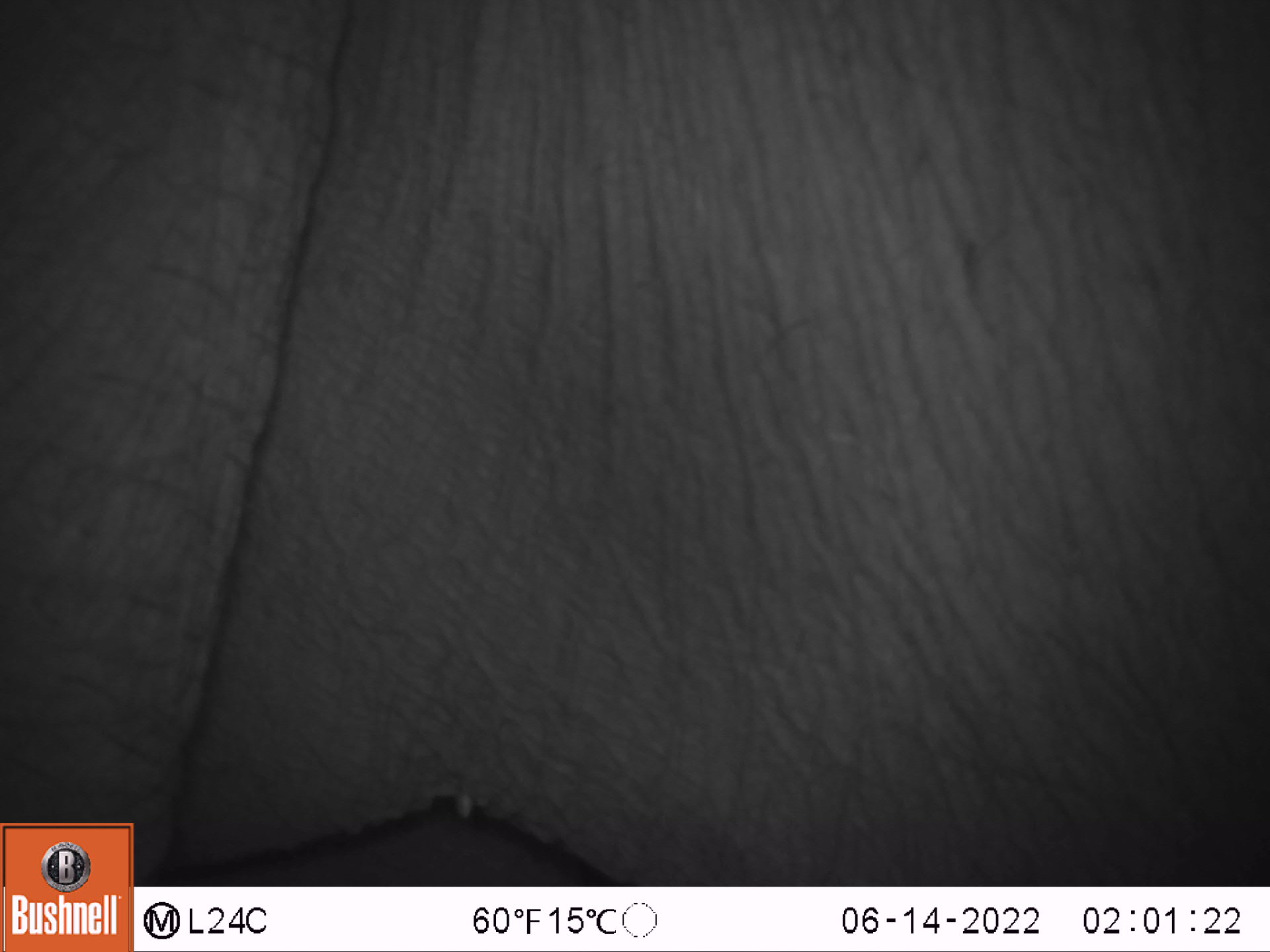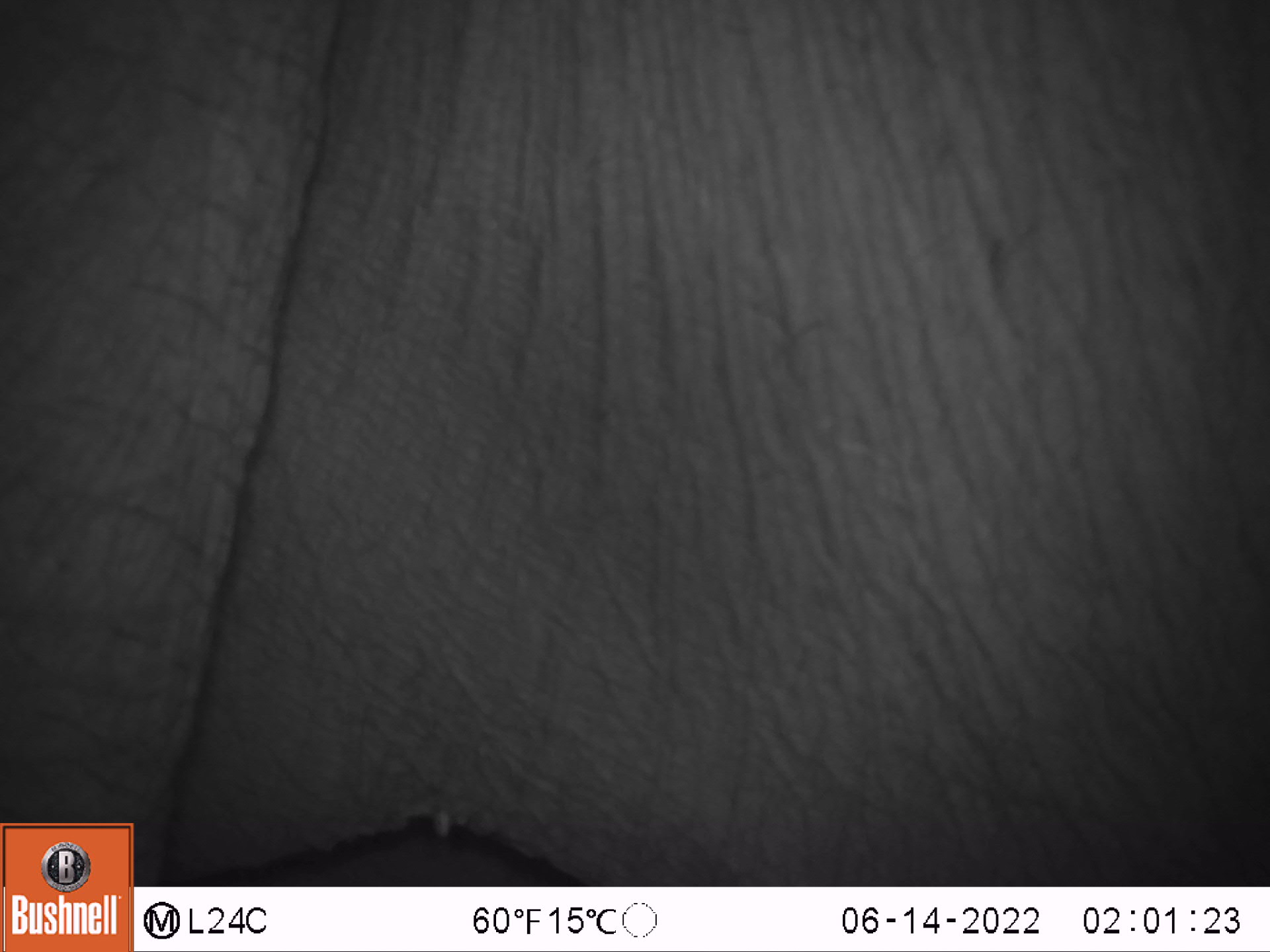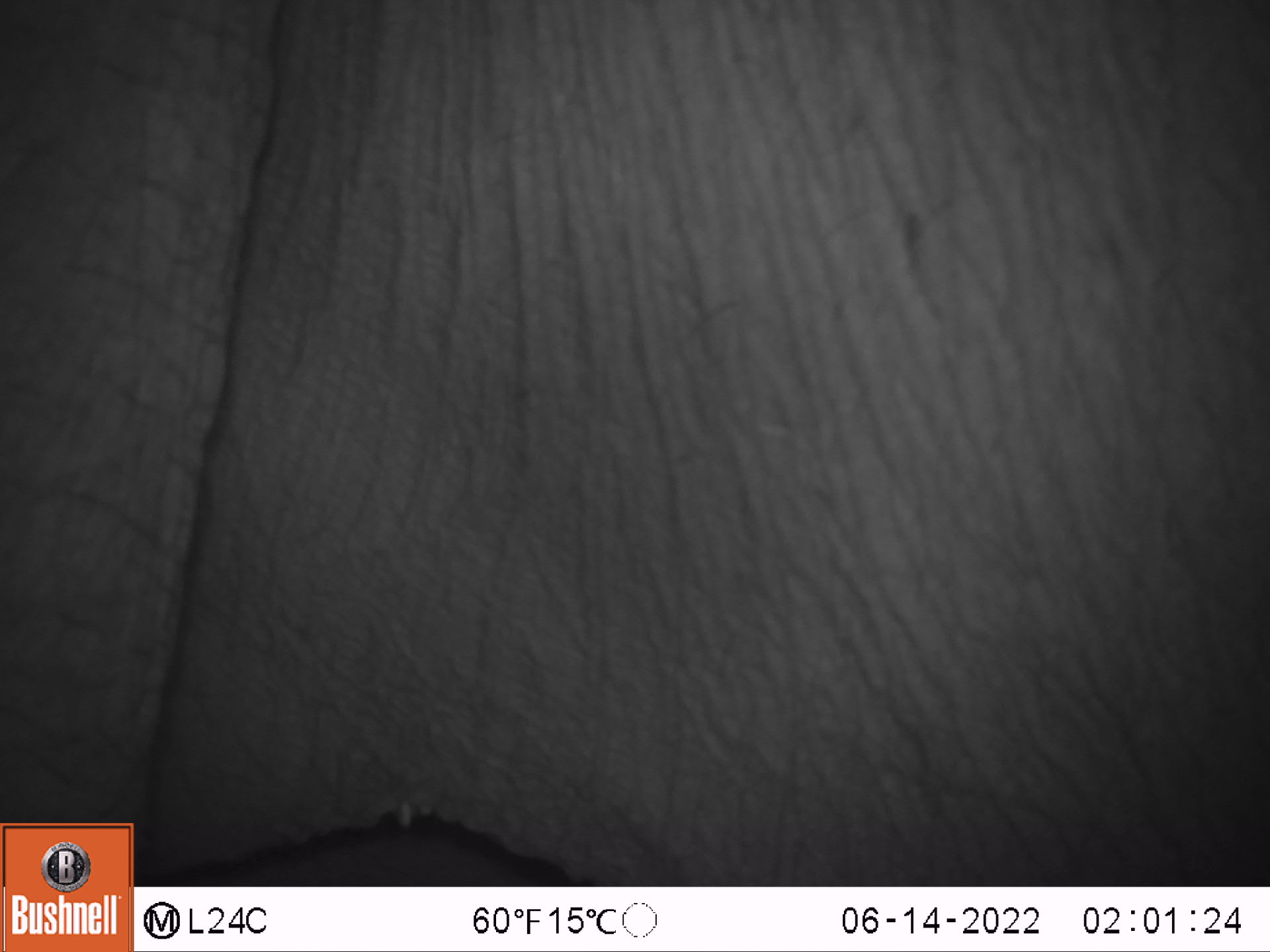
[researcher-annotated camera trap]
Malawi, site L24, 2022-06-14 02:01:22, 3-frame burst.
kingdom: Animalia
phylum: Chordata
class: Mammalia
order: Proboscidea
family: Elephantidae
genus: Loxodonta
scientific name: Loxodonta africana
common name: african savanna elephant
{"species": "african savanna elephant (Loxodonta africana)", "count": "1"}